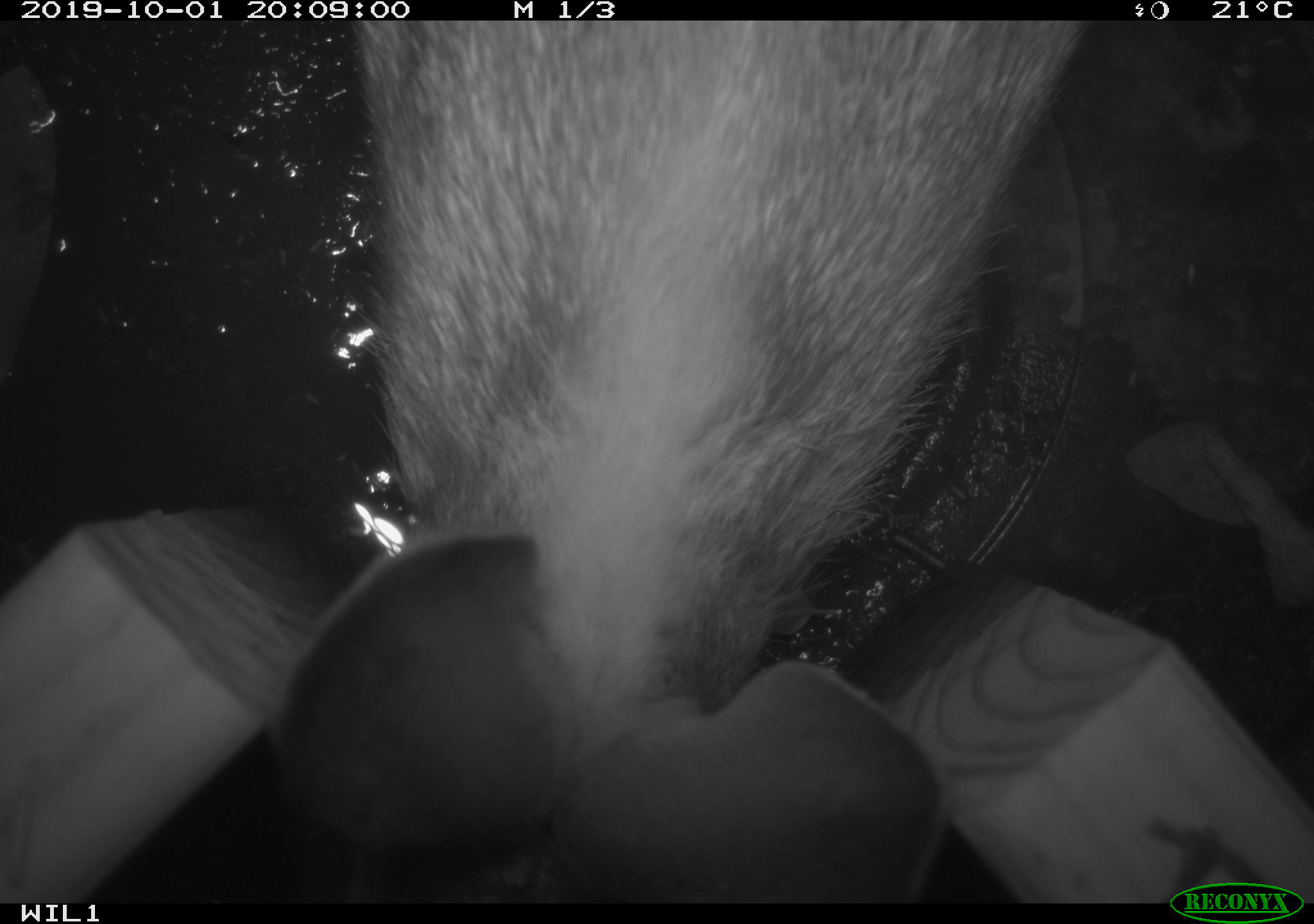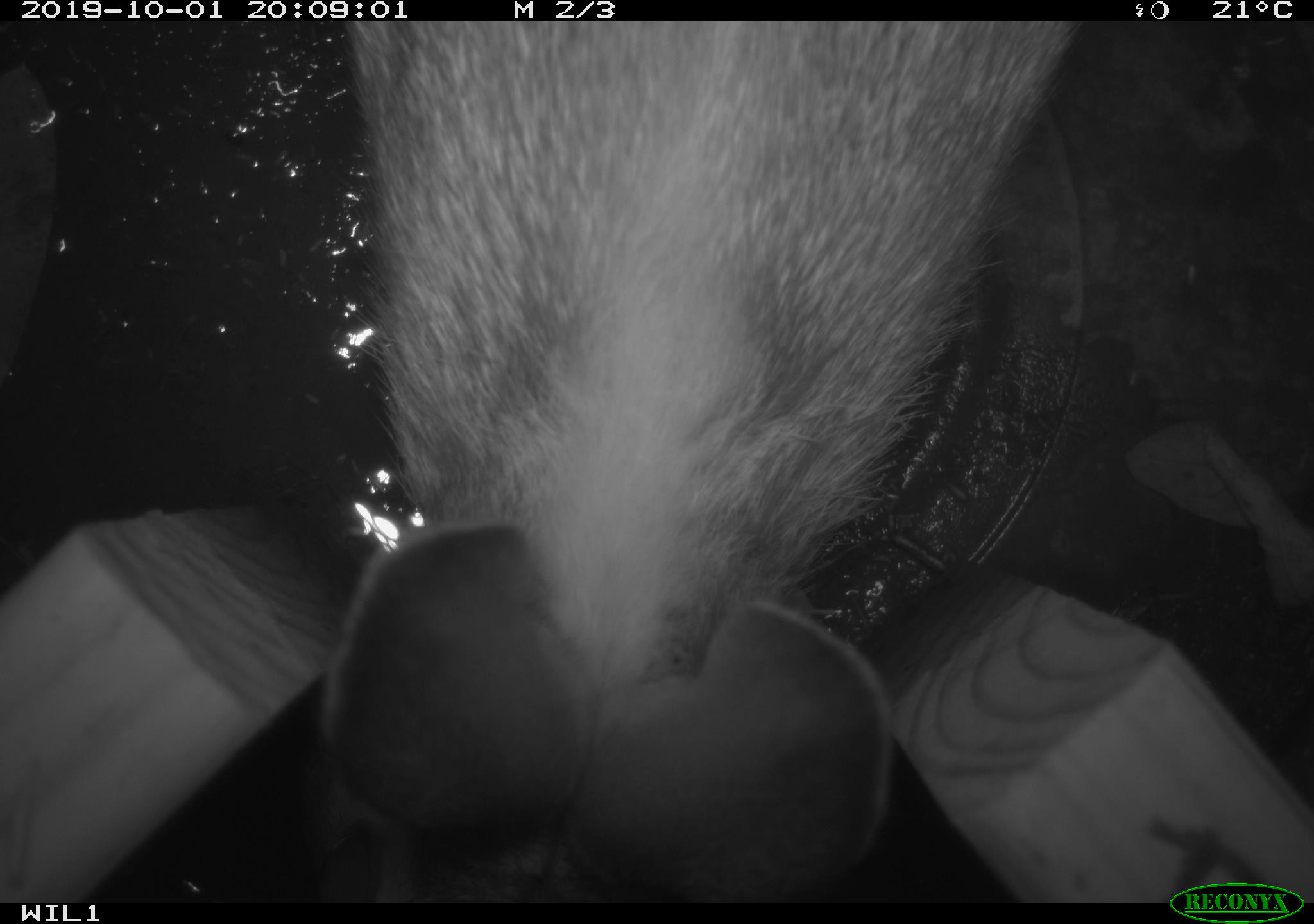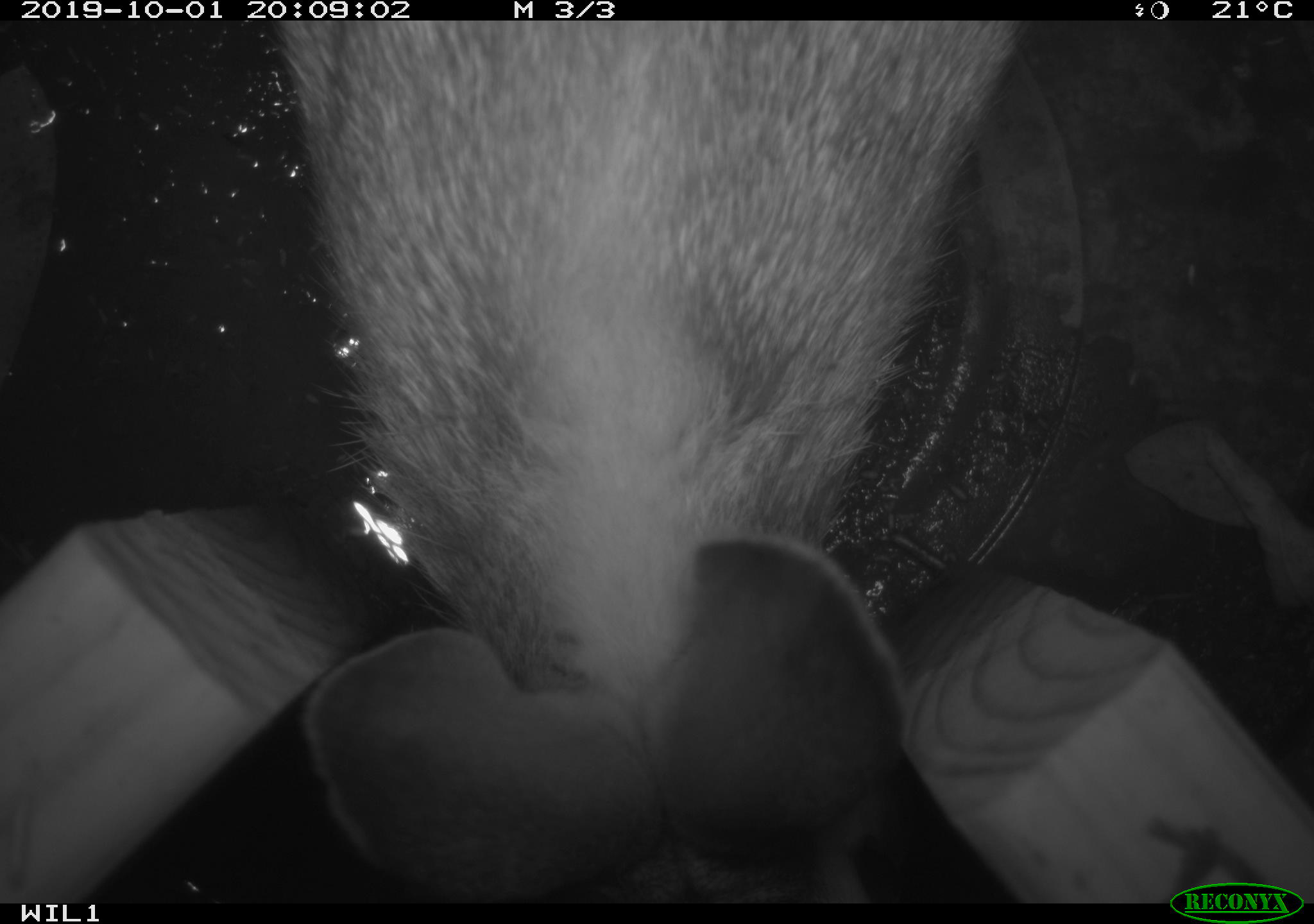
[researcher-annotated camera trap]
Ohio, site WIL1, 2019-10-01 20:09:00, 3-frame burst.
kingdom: Animalia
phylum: Chordata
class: Mammalia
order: Lagomorpha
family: Leporidae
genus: Sylvilagus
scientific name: Sylvilagus floridanus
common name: eastern cottontail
Eastern cottontail (Sylvilagus floridanus).